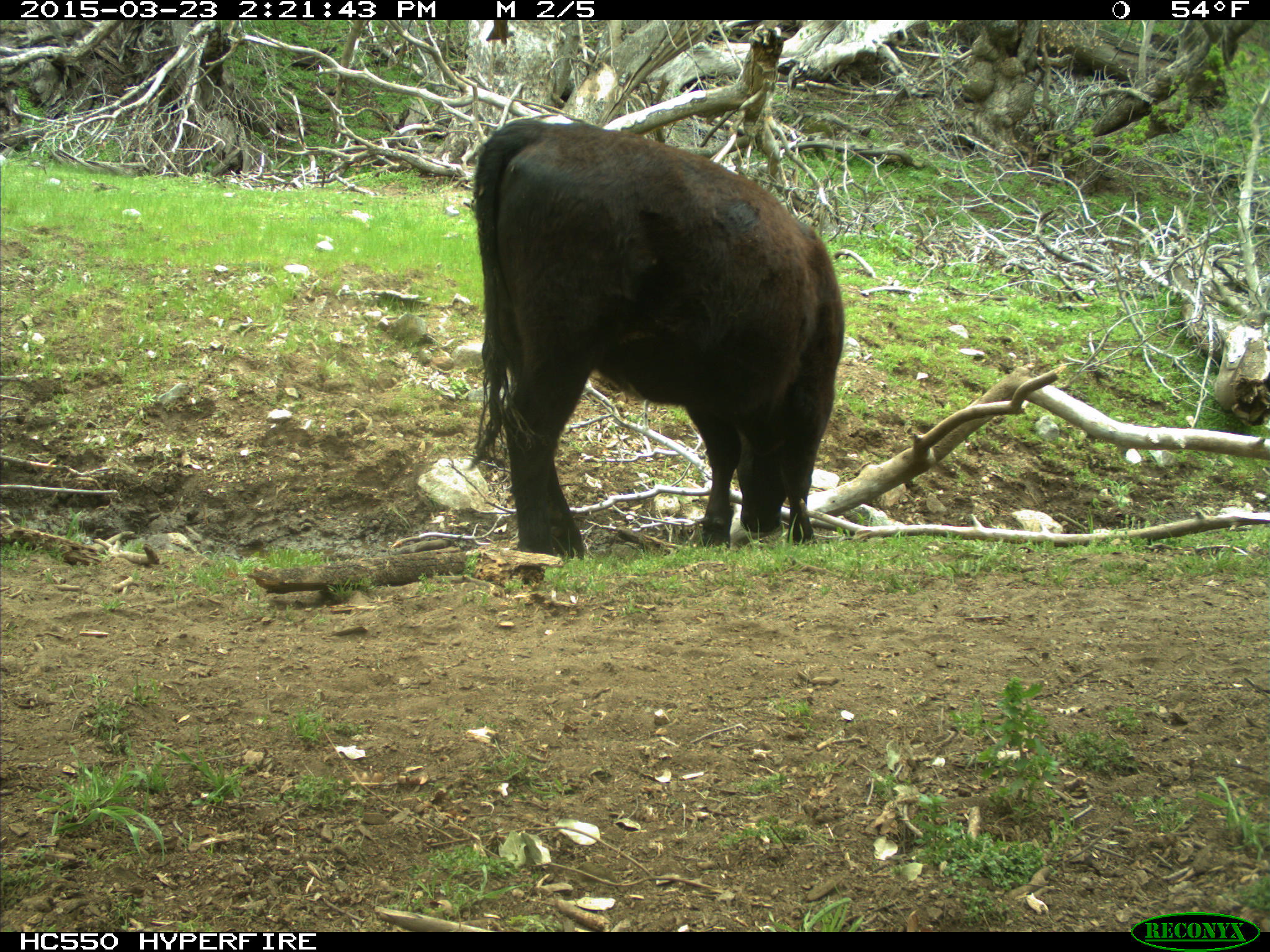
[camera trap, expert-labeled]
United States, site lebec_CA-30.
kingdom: Animalia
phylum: Chordata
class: Mammalia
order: Artiodactyla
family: Bovidae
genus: Bos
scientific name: Bos taurus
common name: domestic cow